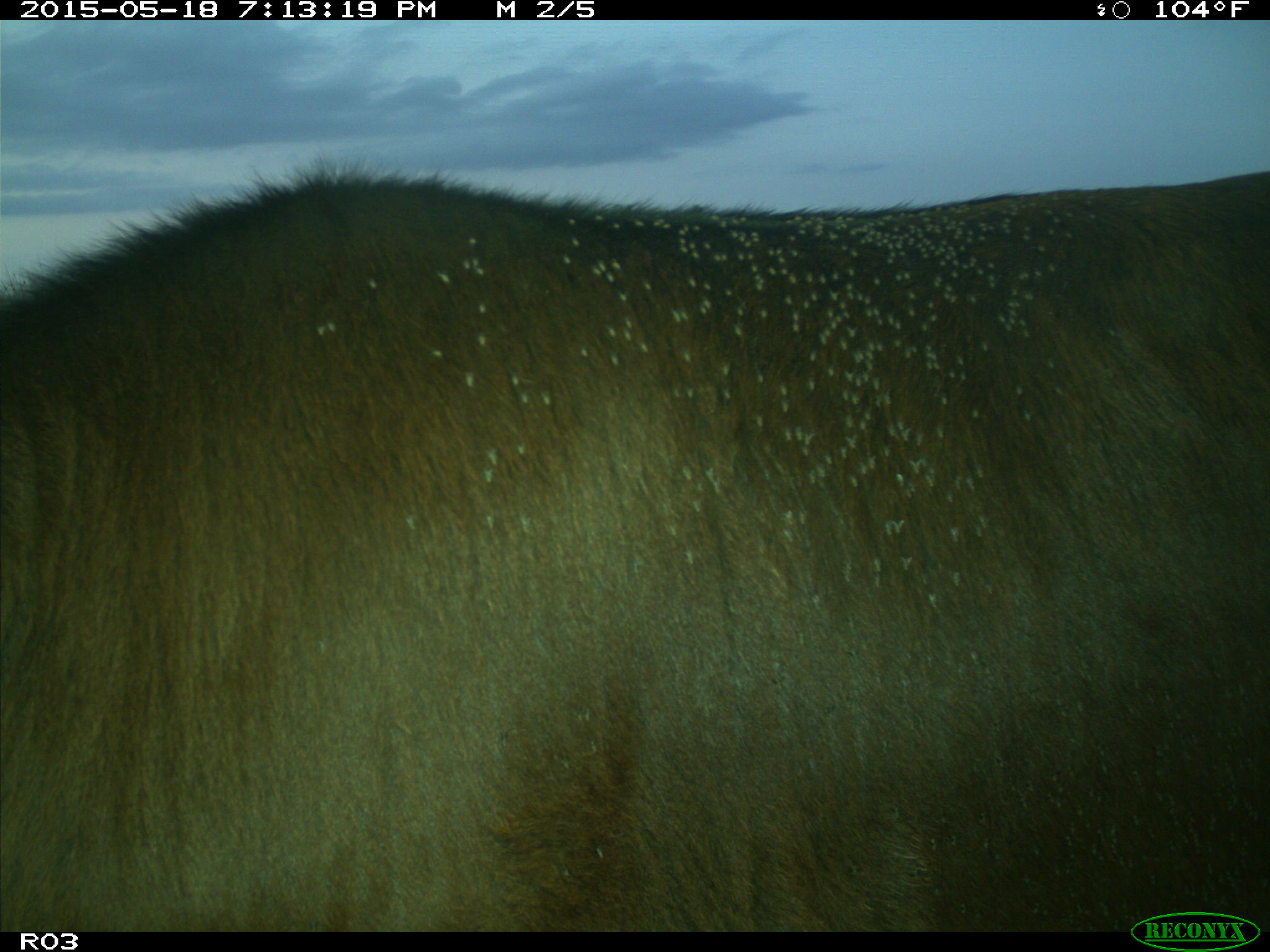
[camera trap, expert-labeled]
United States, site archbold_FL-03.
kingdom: Animalia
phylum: Chordata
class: Mammalia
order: Artiodactyla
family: Bovidae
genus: Bos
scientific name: Bos taurus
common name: domestic cow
Bos taurus (domestic cow).